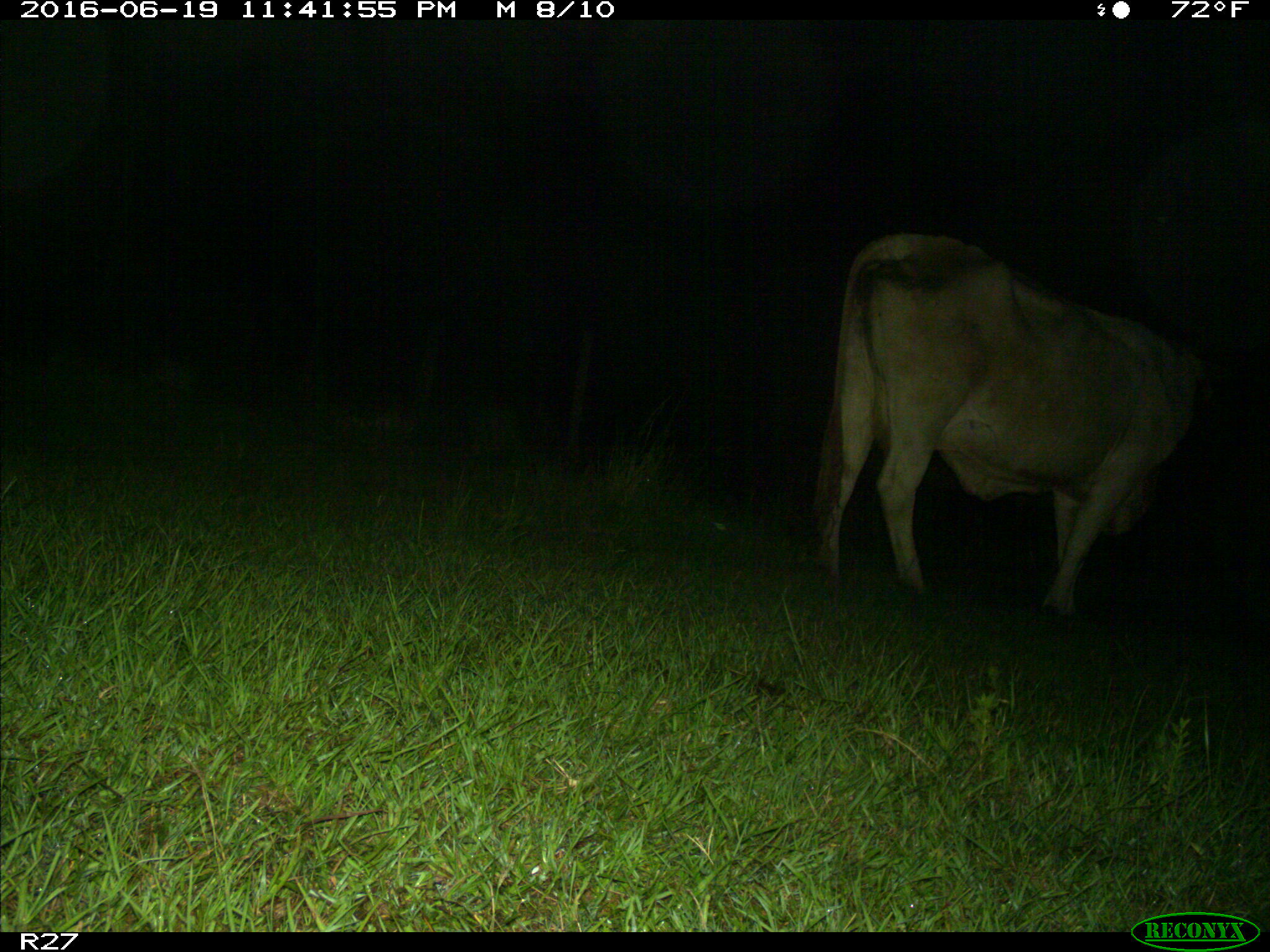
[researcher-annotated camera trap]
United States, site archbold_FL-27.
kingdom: Animalia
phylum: Chordata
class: Mammalia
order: Artiodactyla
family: Bovidae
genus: Bos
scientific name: Bos taurus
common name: domestic cow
Bos taurus (domestic cow).